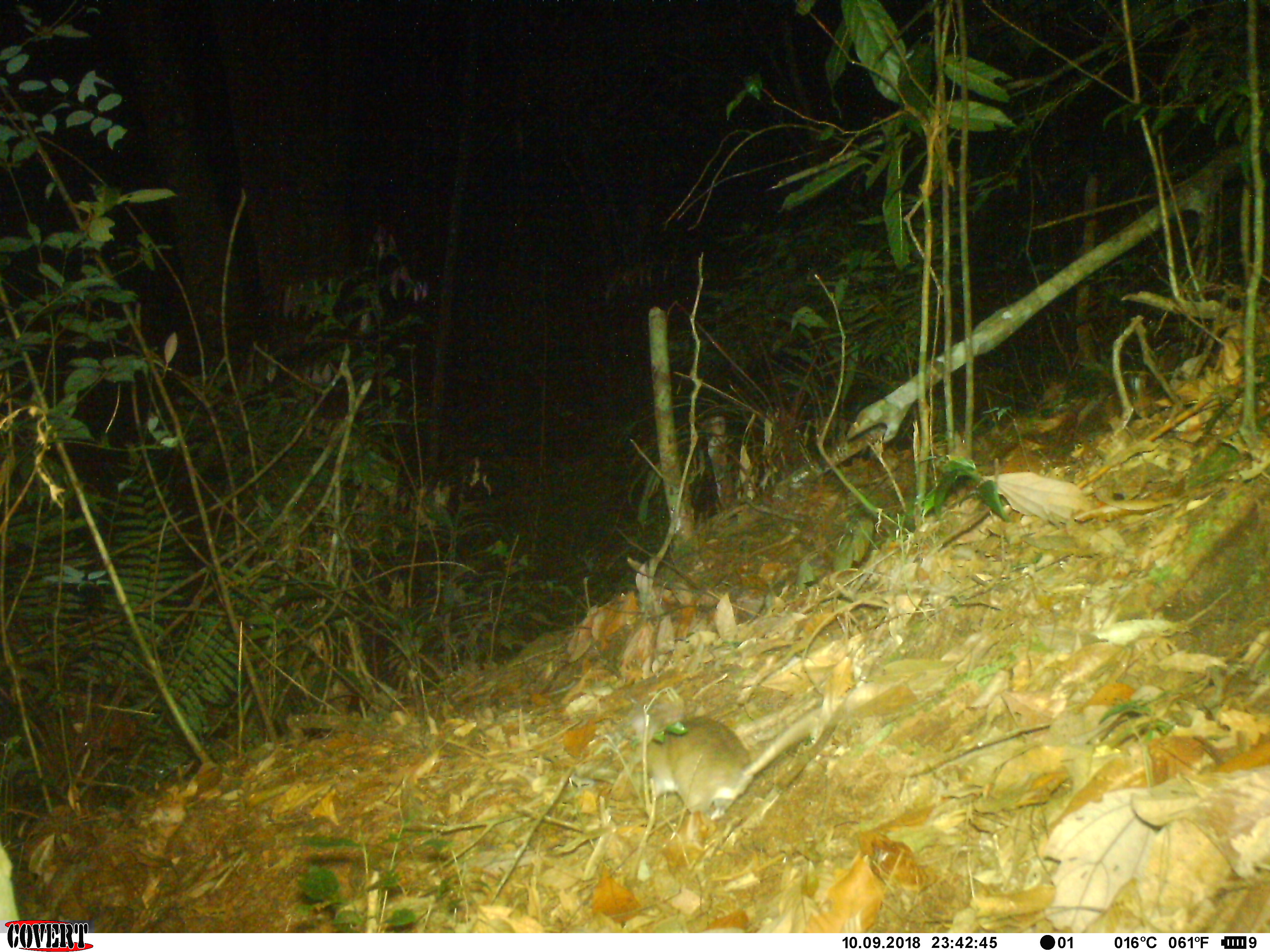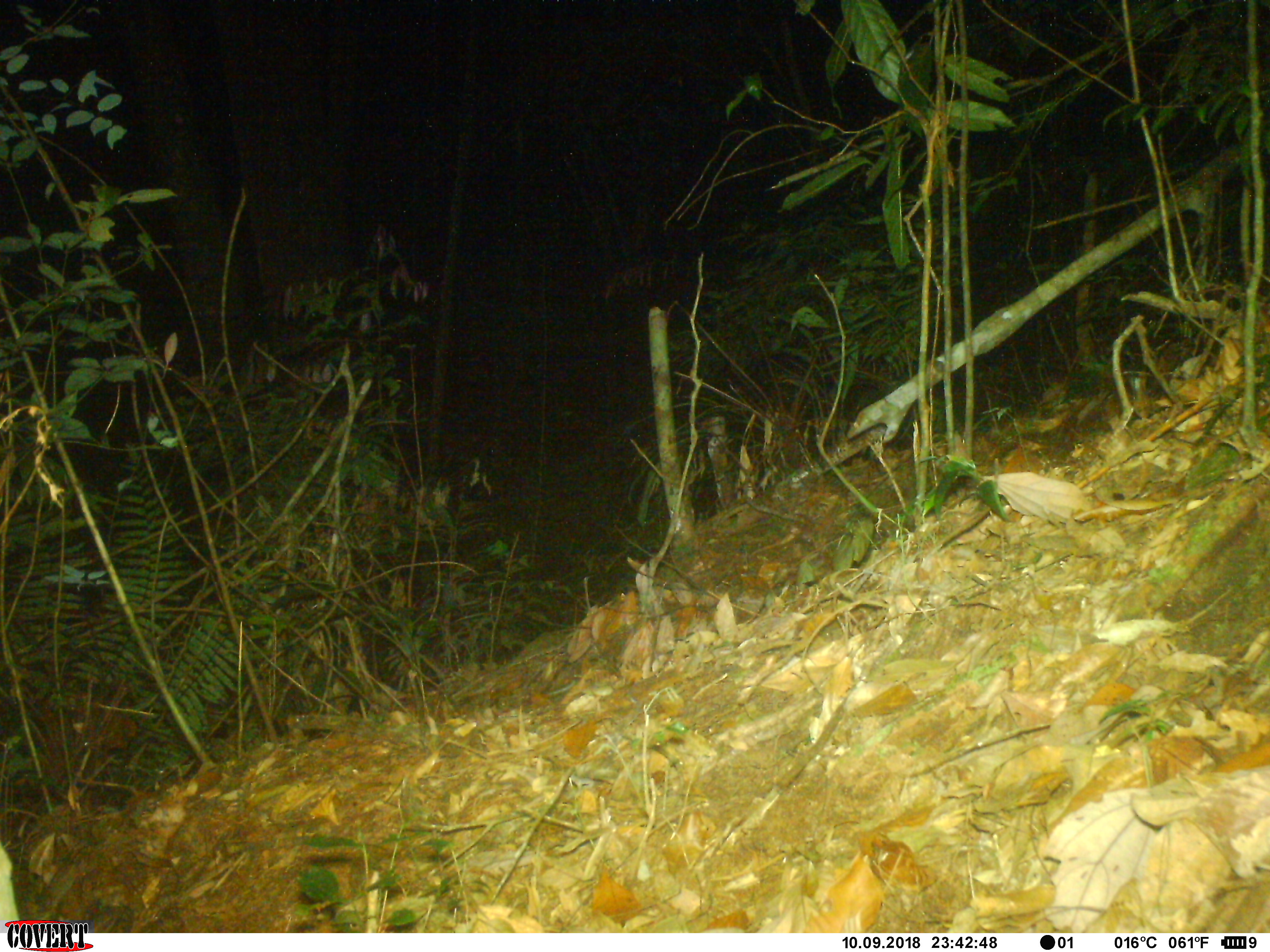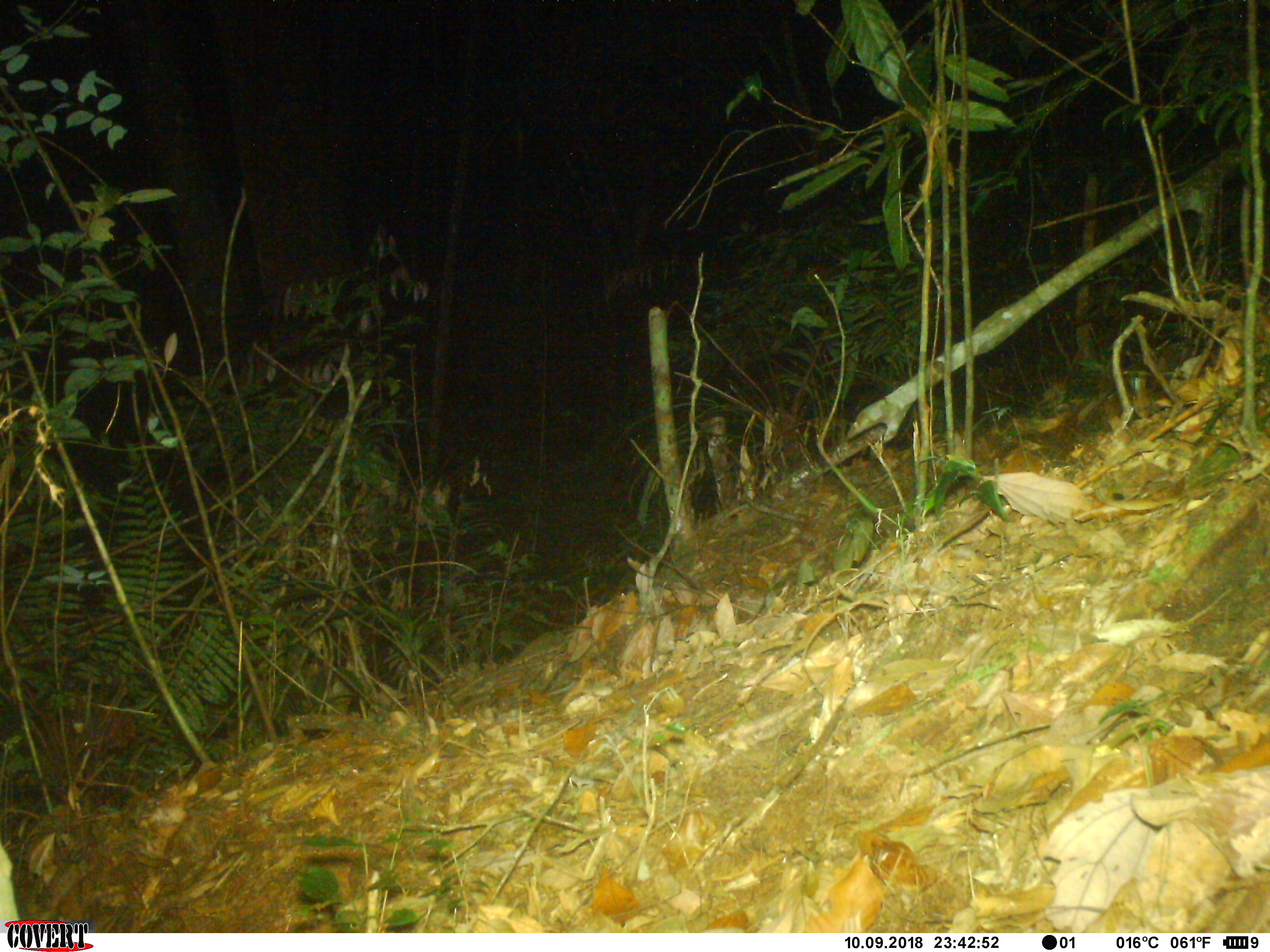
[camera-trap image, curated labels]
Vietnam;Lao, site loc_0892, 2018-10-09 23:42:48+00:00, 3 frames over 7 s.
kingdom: Animalia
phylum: Chordata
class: Mammalia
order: Rodentia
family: Muridae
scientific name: Muridae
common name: old-world mice and rats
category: unidentified murid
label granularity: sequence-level